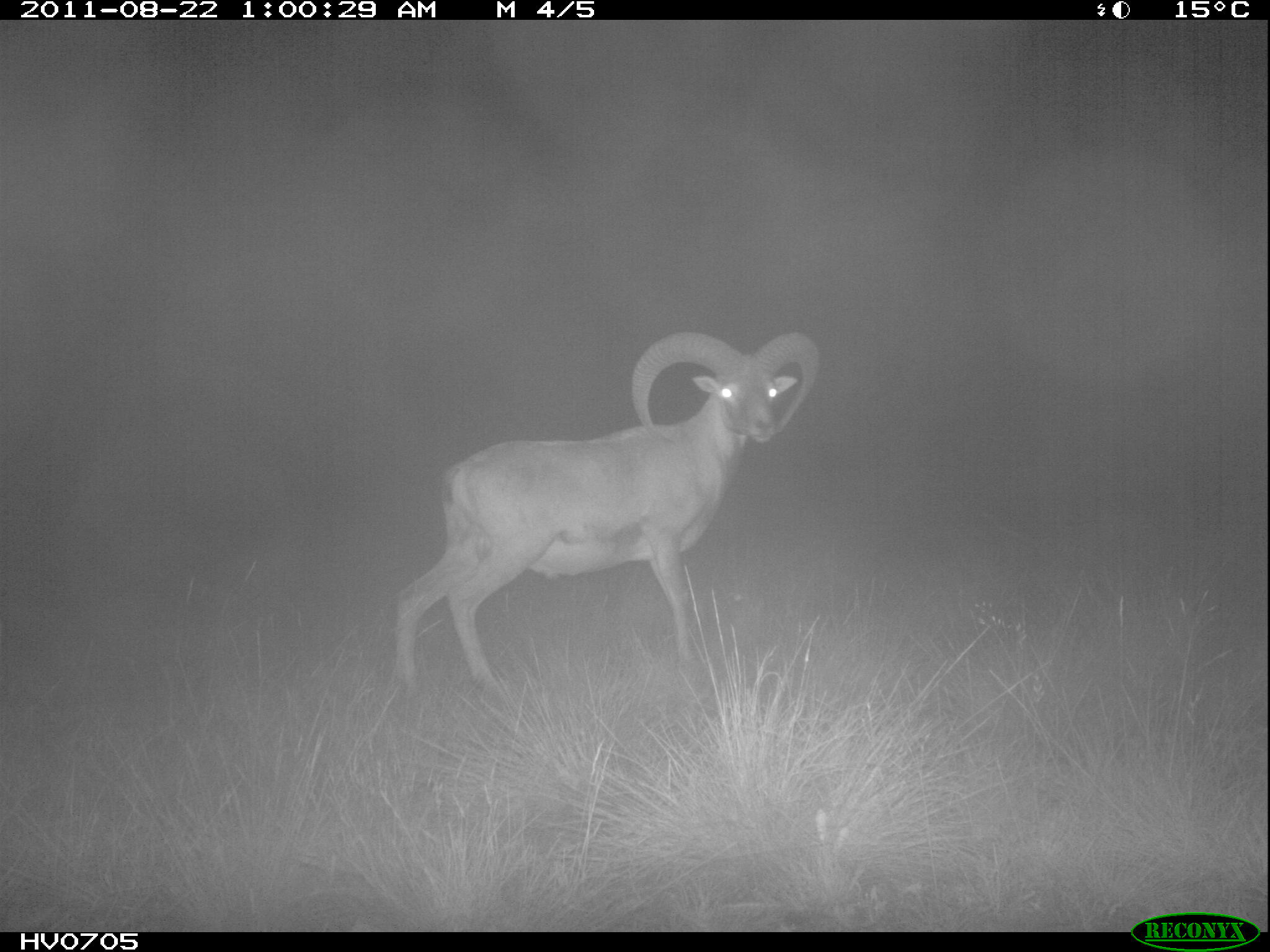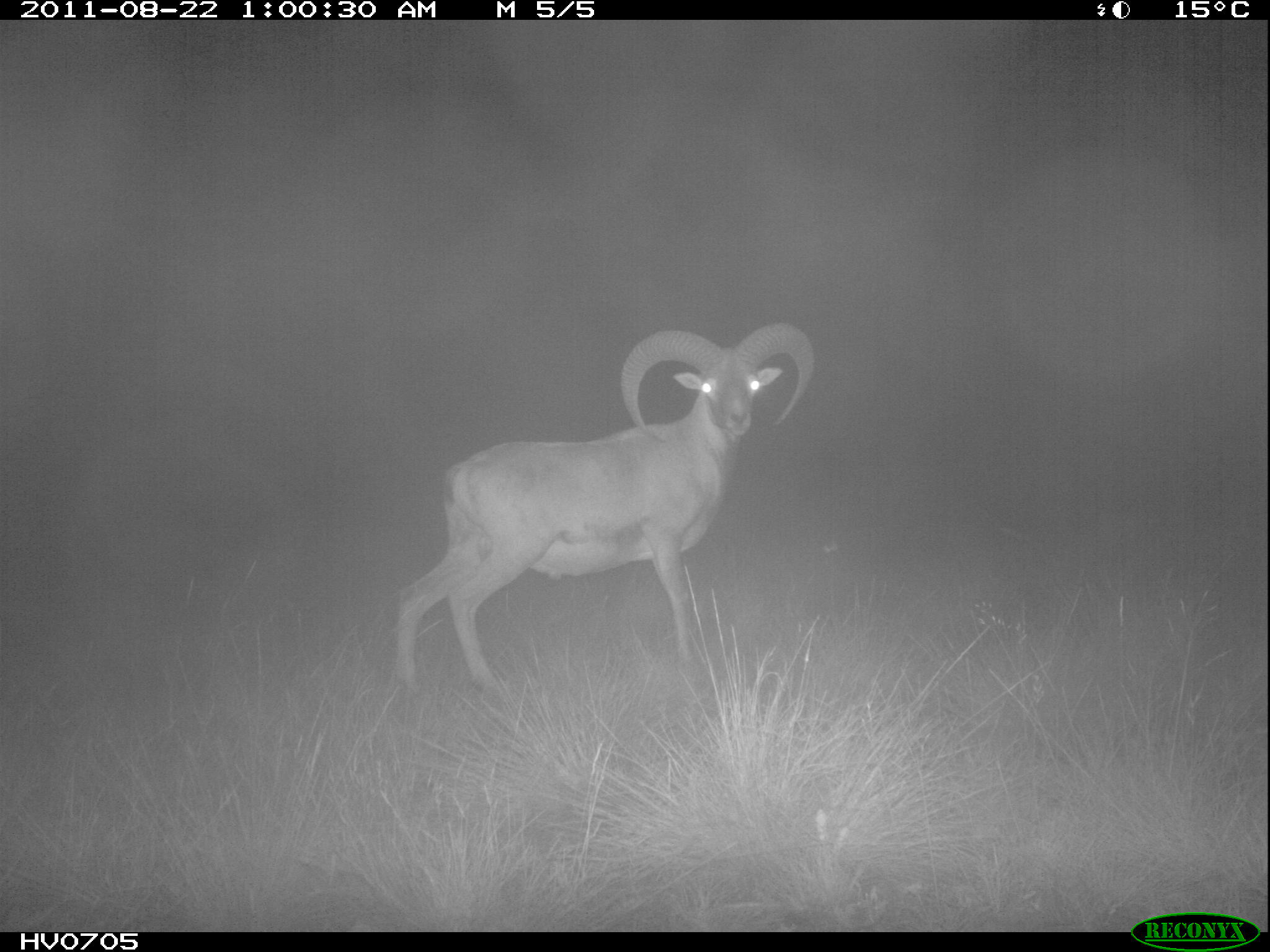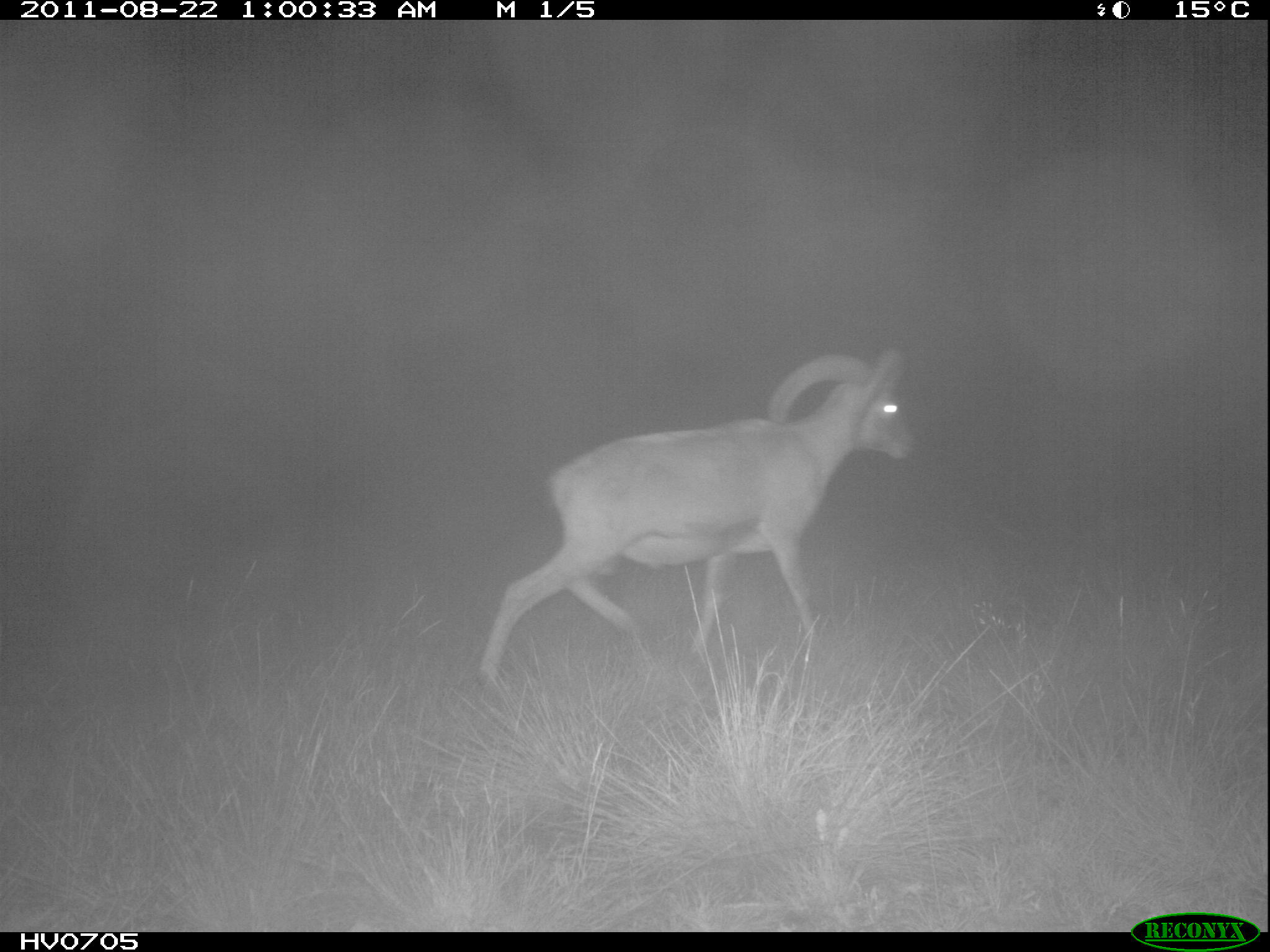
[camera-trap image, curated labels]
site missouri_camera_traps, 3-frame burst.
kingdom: Animalia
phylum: Chordata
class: Mammalia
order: Artiodactyla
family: Bovidae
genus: Ovis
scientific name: Ovis ammon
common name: mouflon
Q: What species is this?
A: Mouflon (Ovis ammon).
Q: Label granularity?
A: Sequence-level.